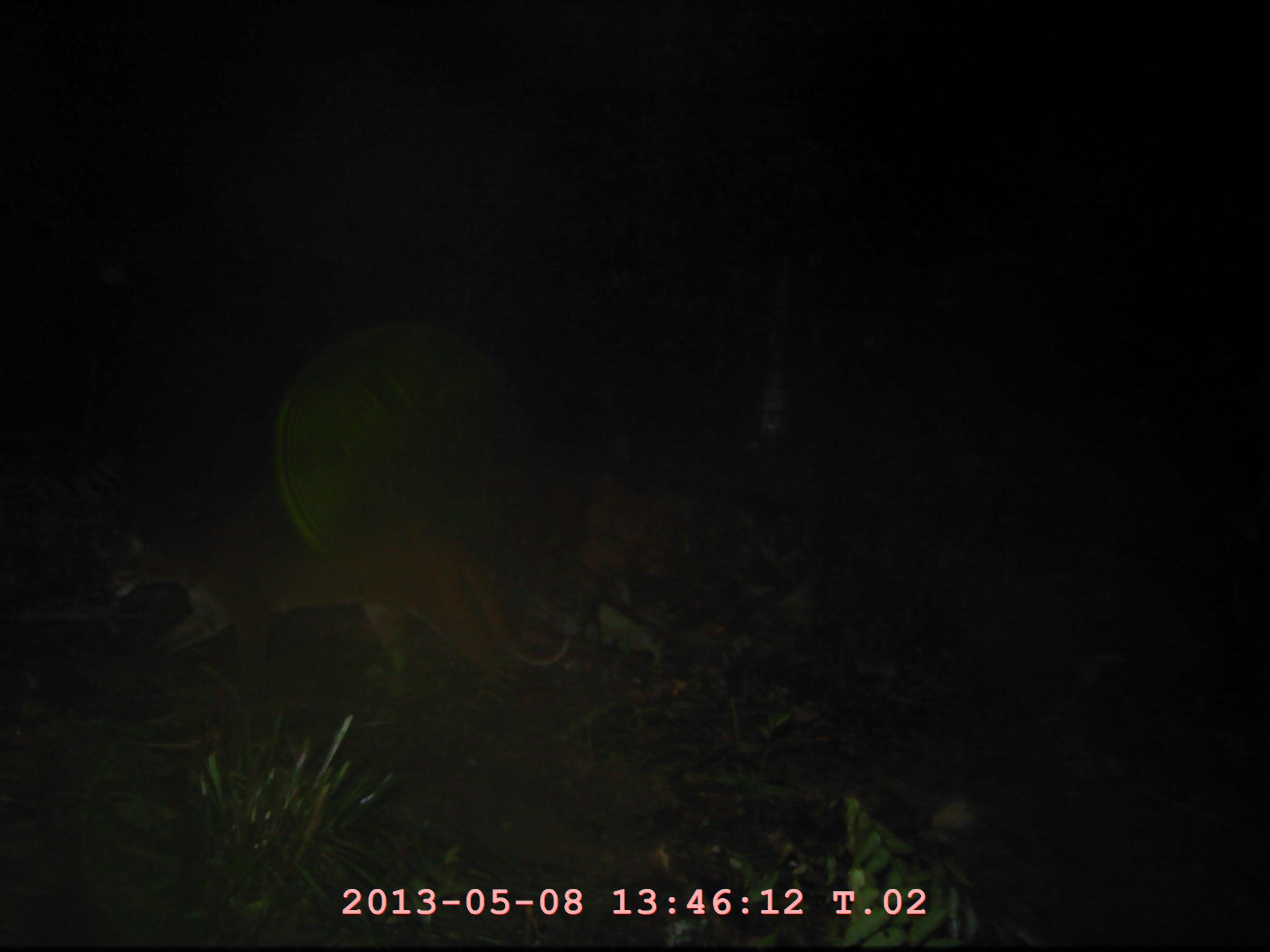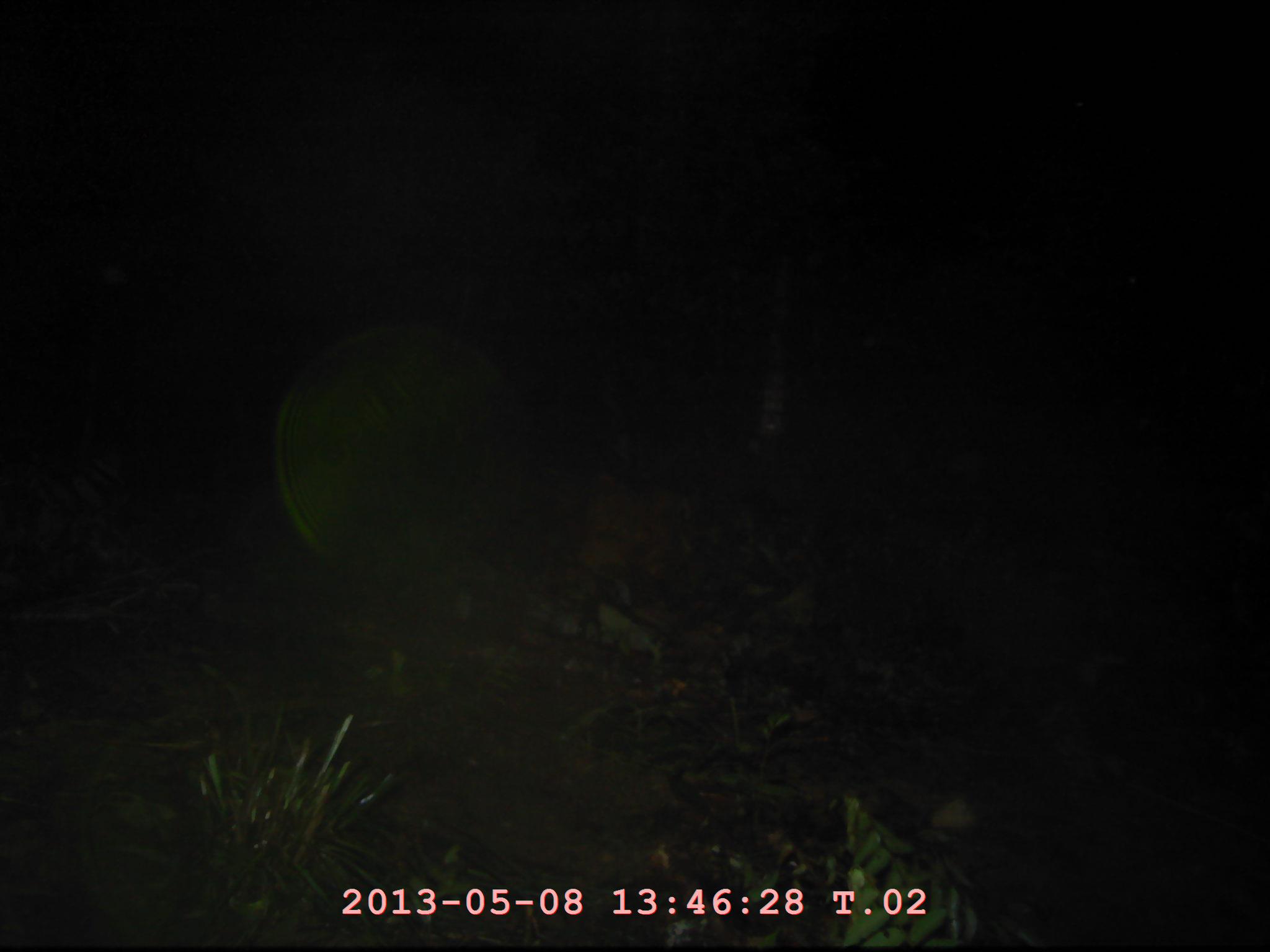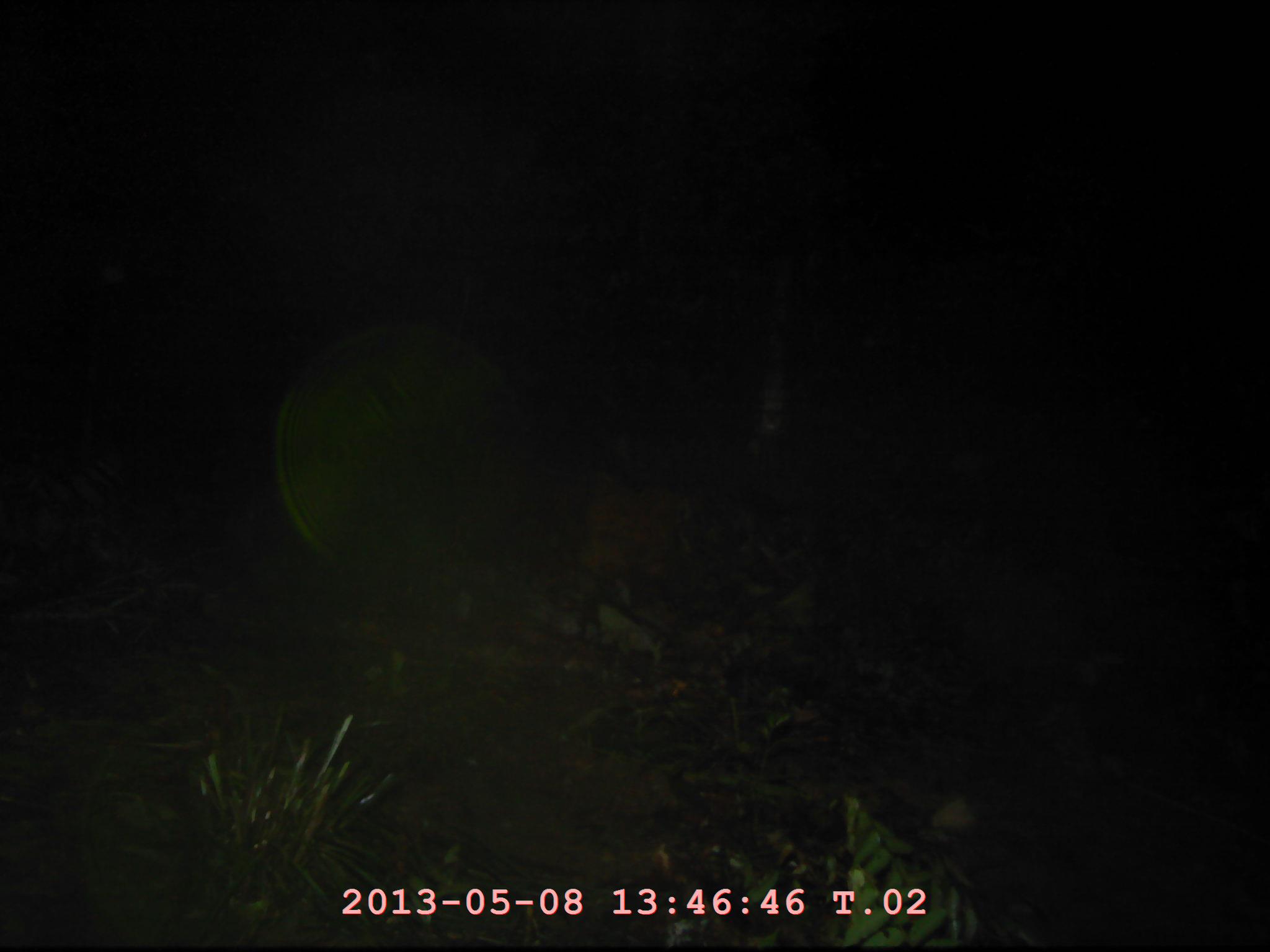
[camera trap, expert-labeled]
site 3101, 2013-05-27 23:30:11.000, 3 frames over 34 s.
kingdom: Animalia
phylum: Chordata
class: Mammalia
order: Carnivora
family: Felidae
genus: Catopuma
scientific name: Catopuma temminckii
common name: asian golden cat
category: pardofelis temminckii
Pardofelis temminckii (asian golden cat) (Catopuma temminckii), count 1.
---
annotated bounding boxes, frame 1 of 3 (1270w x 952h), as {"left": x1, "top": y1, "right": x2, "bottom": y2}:
pardofelis temminckii: {"left": 99, "top": 509, "right": 575, "bottom": 700}